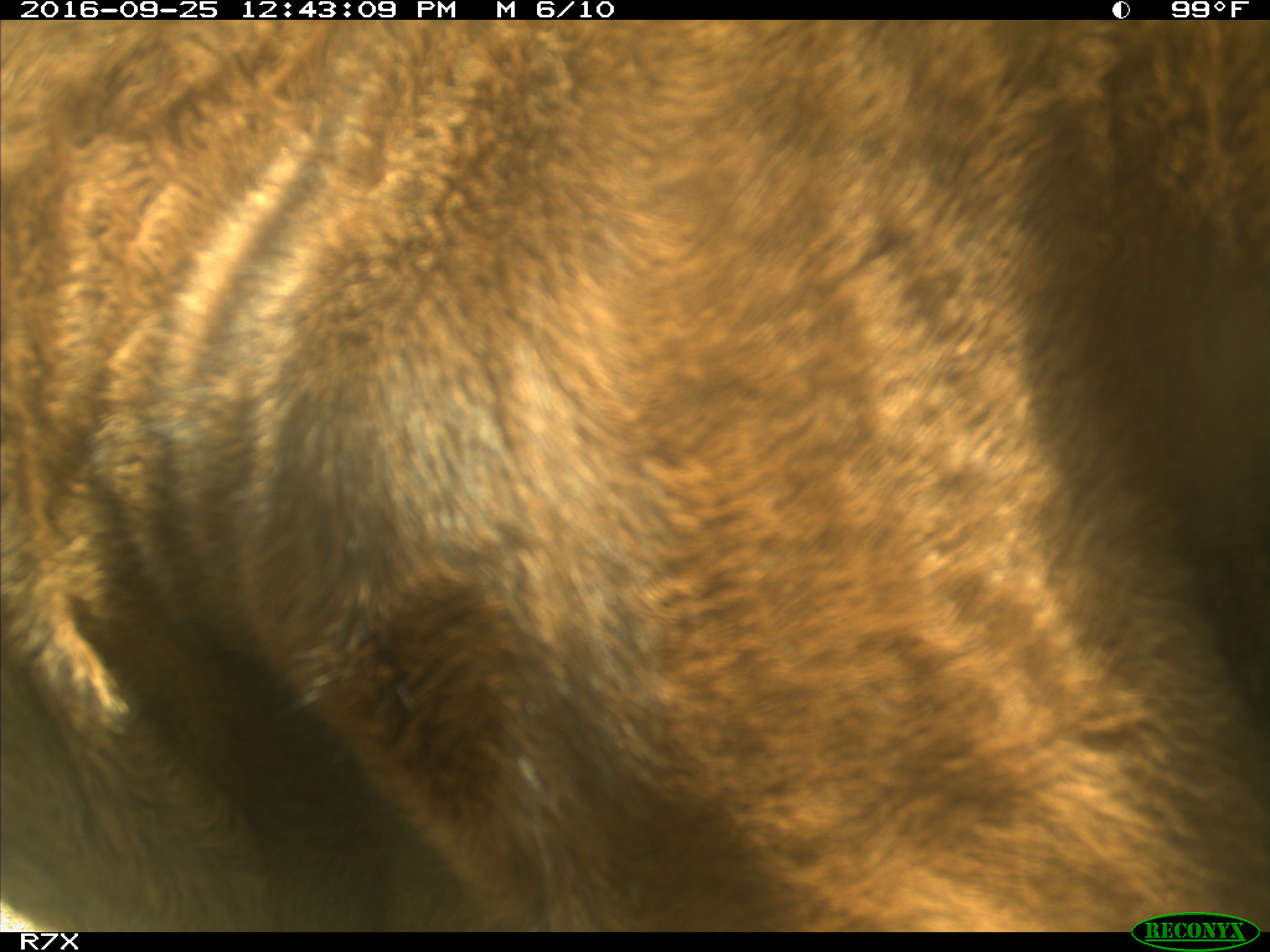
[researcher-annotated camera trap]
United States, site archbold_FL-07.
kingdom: Animalia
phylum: Chordata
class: Mammalia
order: Artiodactyla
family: Bovidae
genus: Bos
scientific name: Bos taurus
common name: domestic cow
Bos taurus (domestic cow).